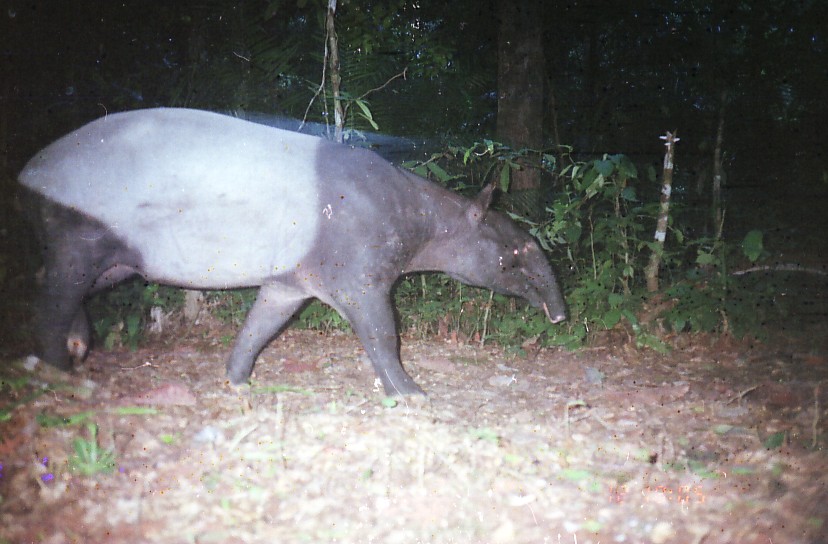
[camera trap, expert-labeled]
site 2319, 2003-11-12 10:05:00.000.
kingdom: Animalia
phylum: Chordata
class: Mammalia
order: Perissodactyla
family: Tapiridae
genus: Tapirus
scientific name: Tapirus indicus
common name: malayan tapir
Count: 1.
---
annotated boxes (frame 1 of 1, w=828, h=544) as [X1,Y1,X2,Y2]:
tapirus indicus: [13,108,566,404]